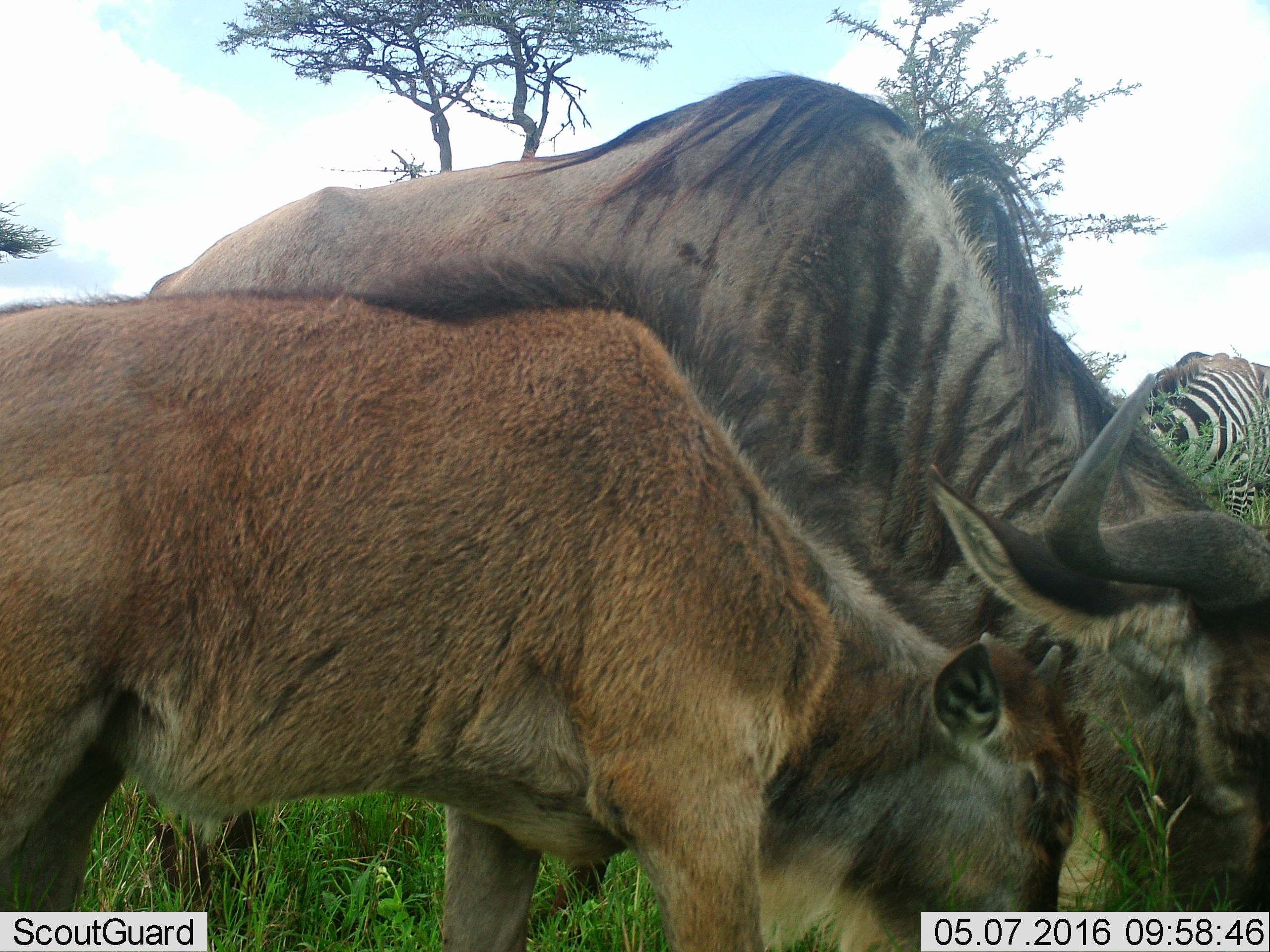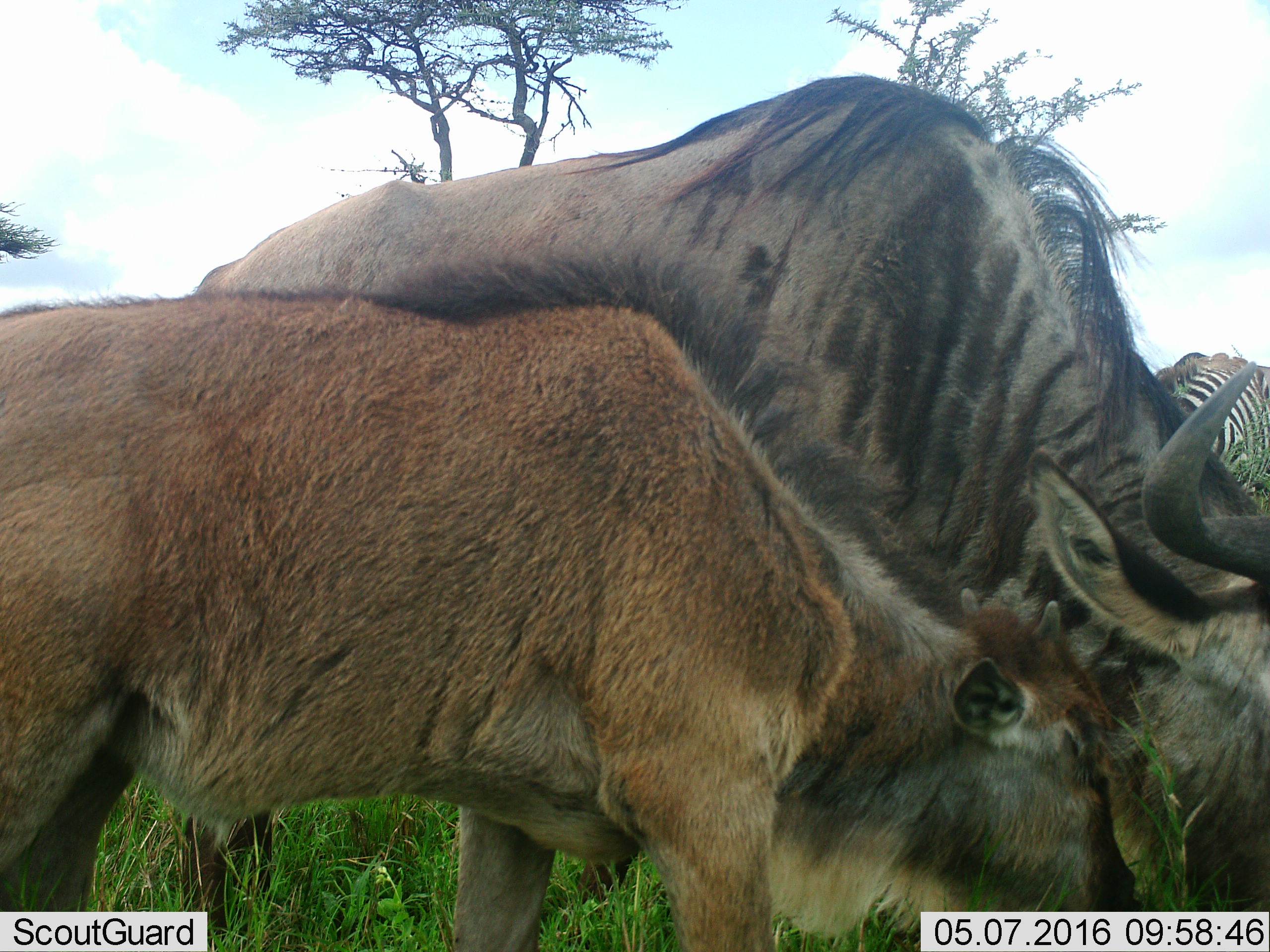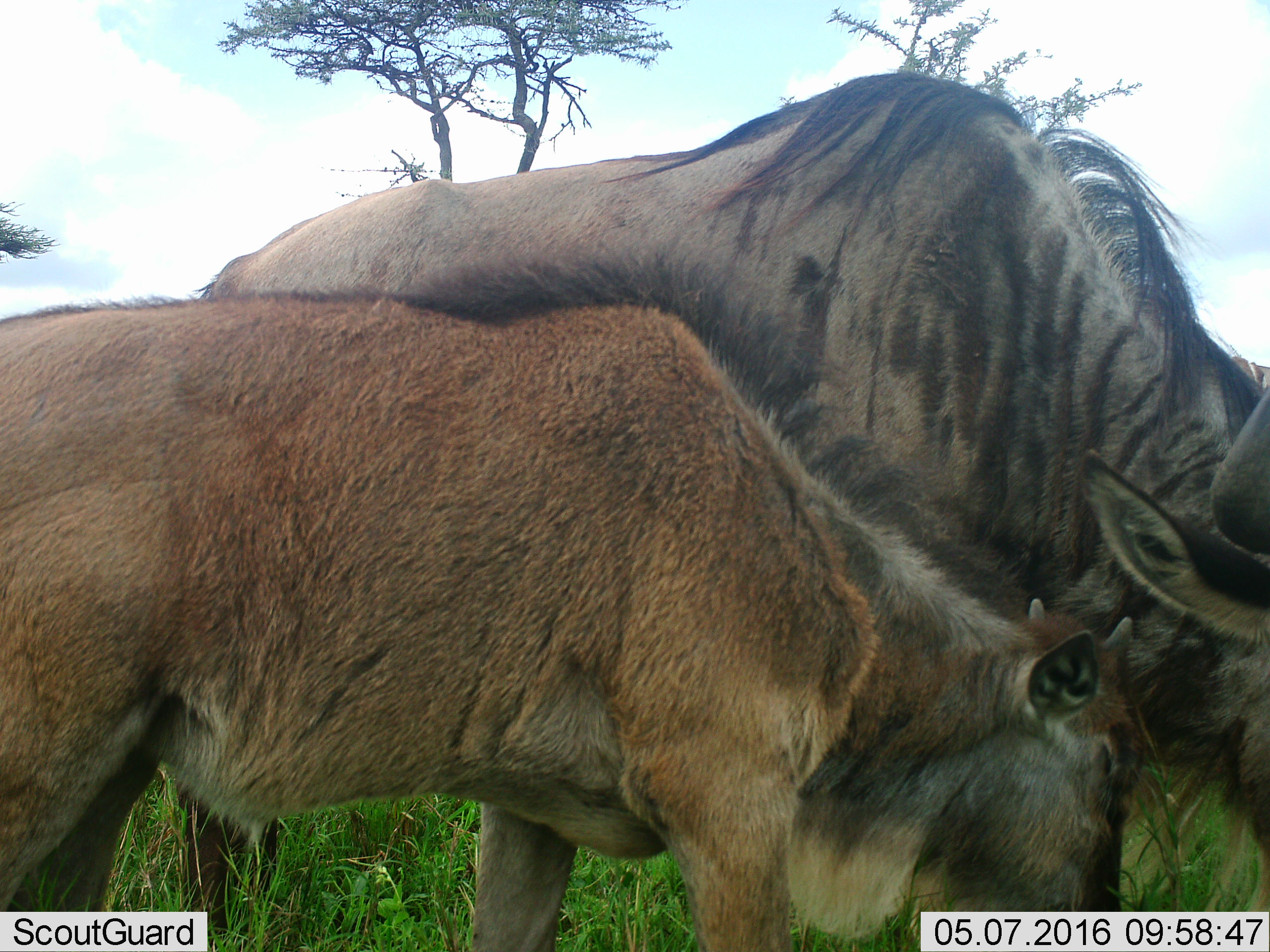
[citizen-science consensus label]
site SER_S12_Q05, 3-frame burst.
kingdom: Animalia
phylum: Chordata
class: Mammalia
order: Artiodactyla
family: Bovidae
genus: Connochaetes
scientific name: Connochaetes taurinus taurinus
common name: blue wildebeest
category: wildebeestblue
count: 2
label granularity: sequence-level